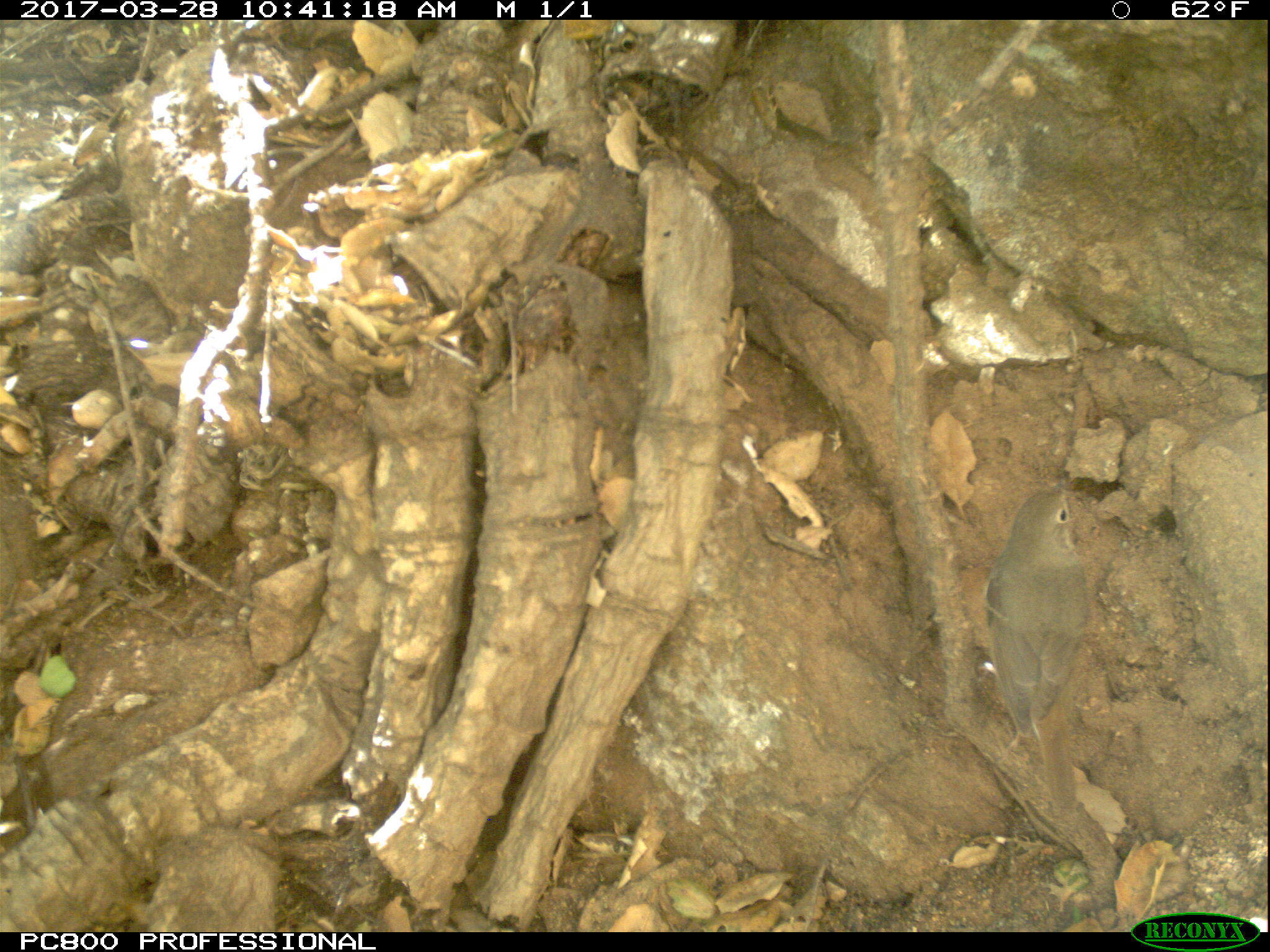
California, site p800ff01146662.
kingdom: Animalia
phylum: Chordata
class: Mammalia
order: Rodentia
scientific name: Rodentia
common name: rodent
Rodent (Rodentia).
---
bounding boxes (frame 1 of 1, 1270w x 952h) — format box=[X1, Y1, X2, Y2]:
rodent: box=[987, 472, 1088, 819]